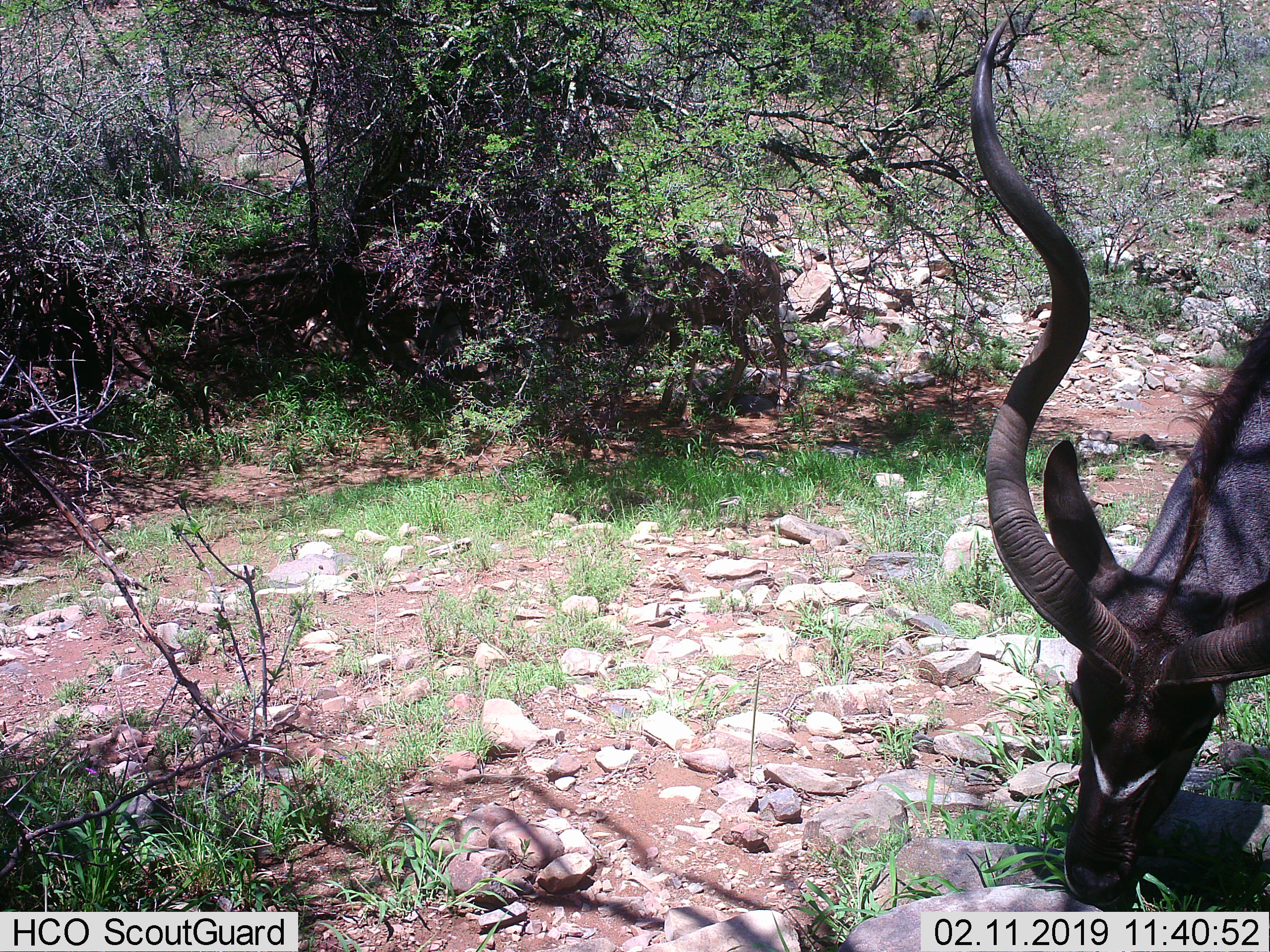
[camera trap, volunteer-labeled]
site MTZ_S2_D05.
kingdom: Animalia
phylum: Chordata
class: Mammalia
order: Artiodactyla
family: Bovidae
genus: Tragelaphus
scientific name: Tragelaphus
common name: kudu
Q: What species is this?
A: Kudu (Tragelaphus).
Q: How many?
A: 1.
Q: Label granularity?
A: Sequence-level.